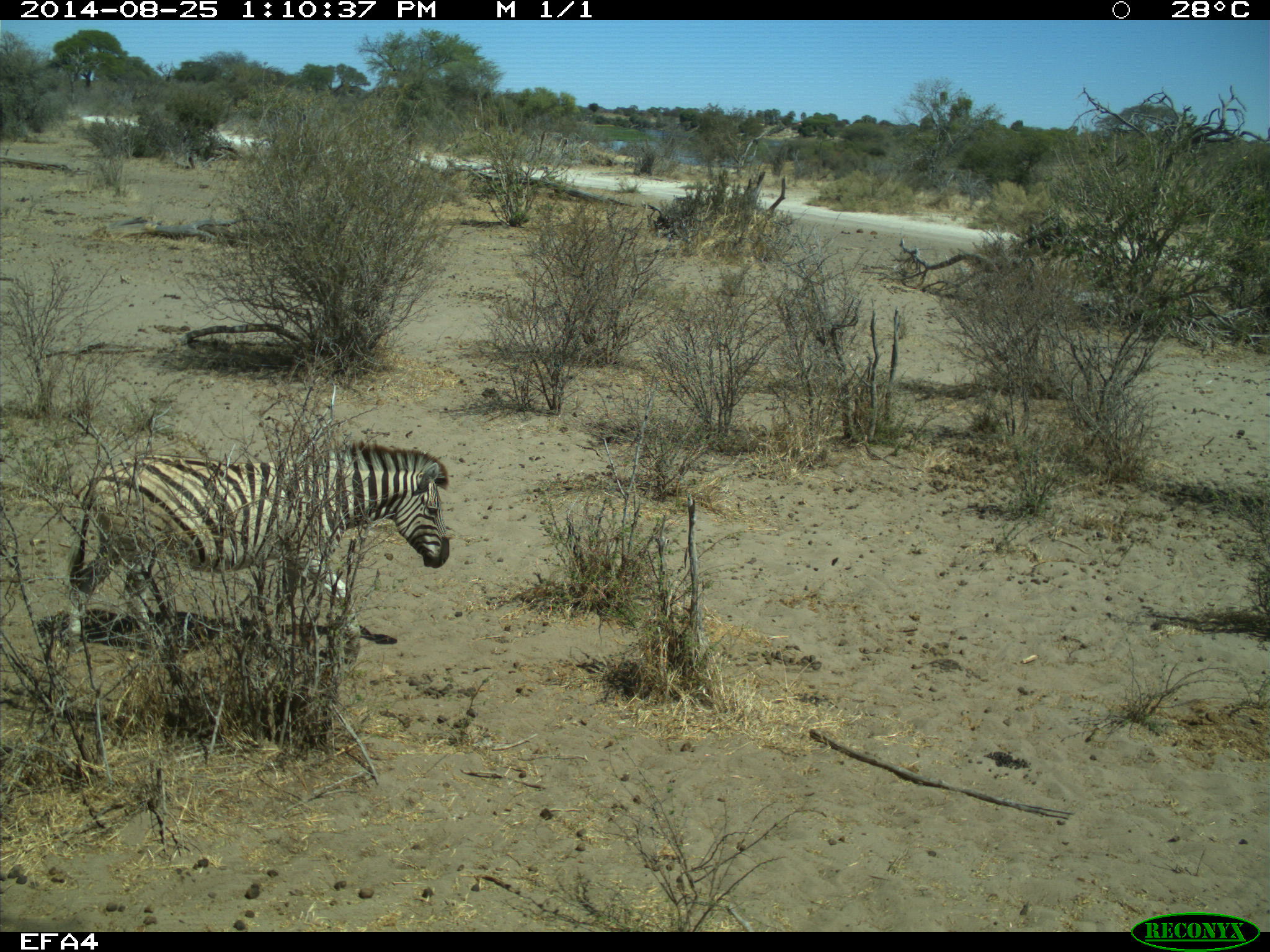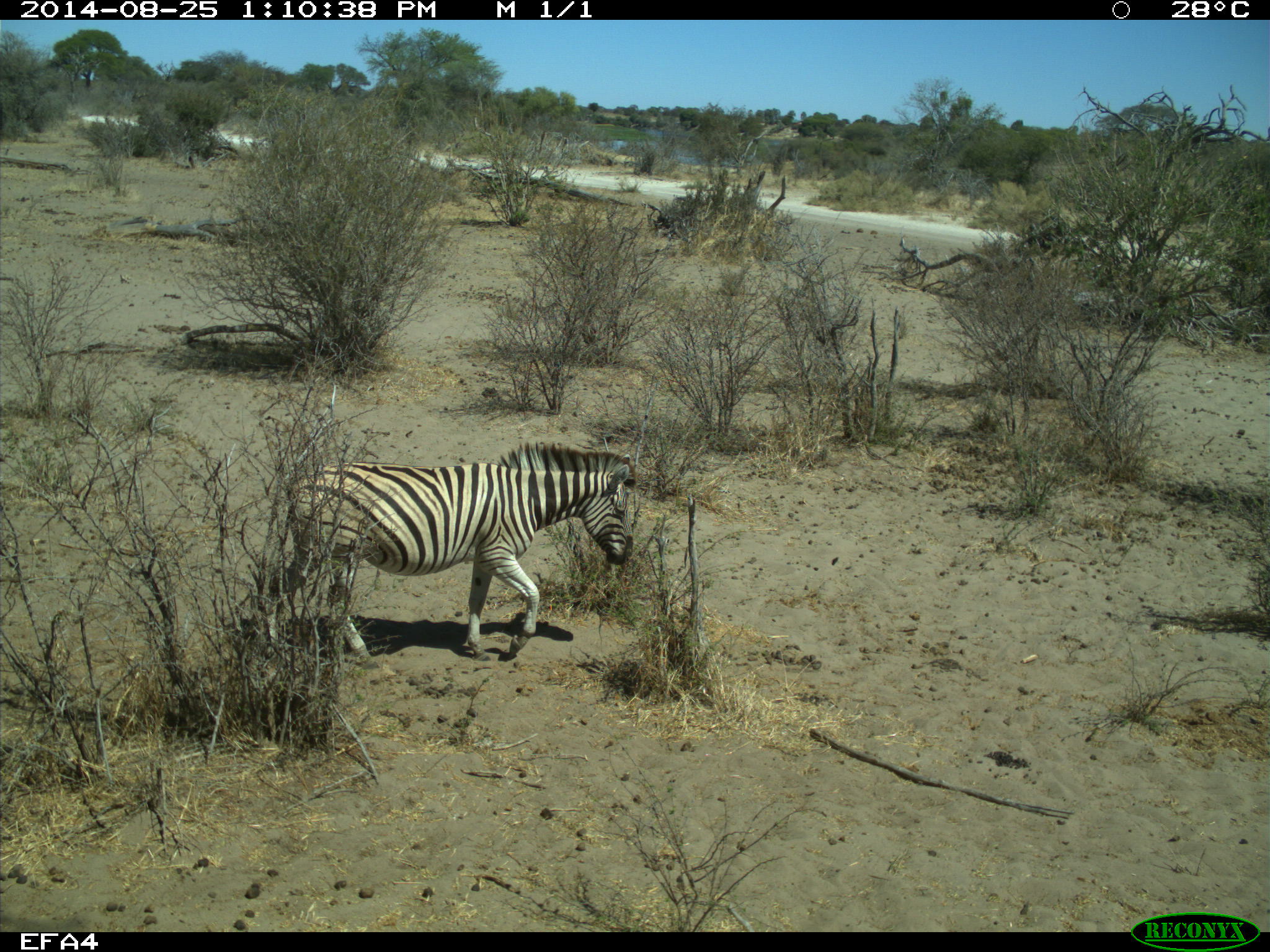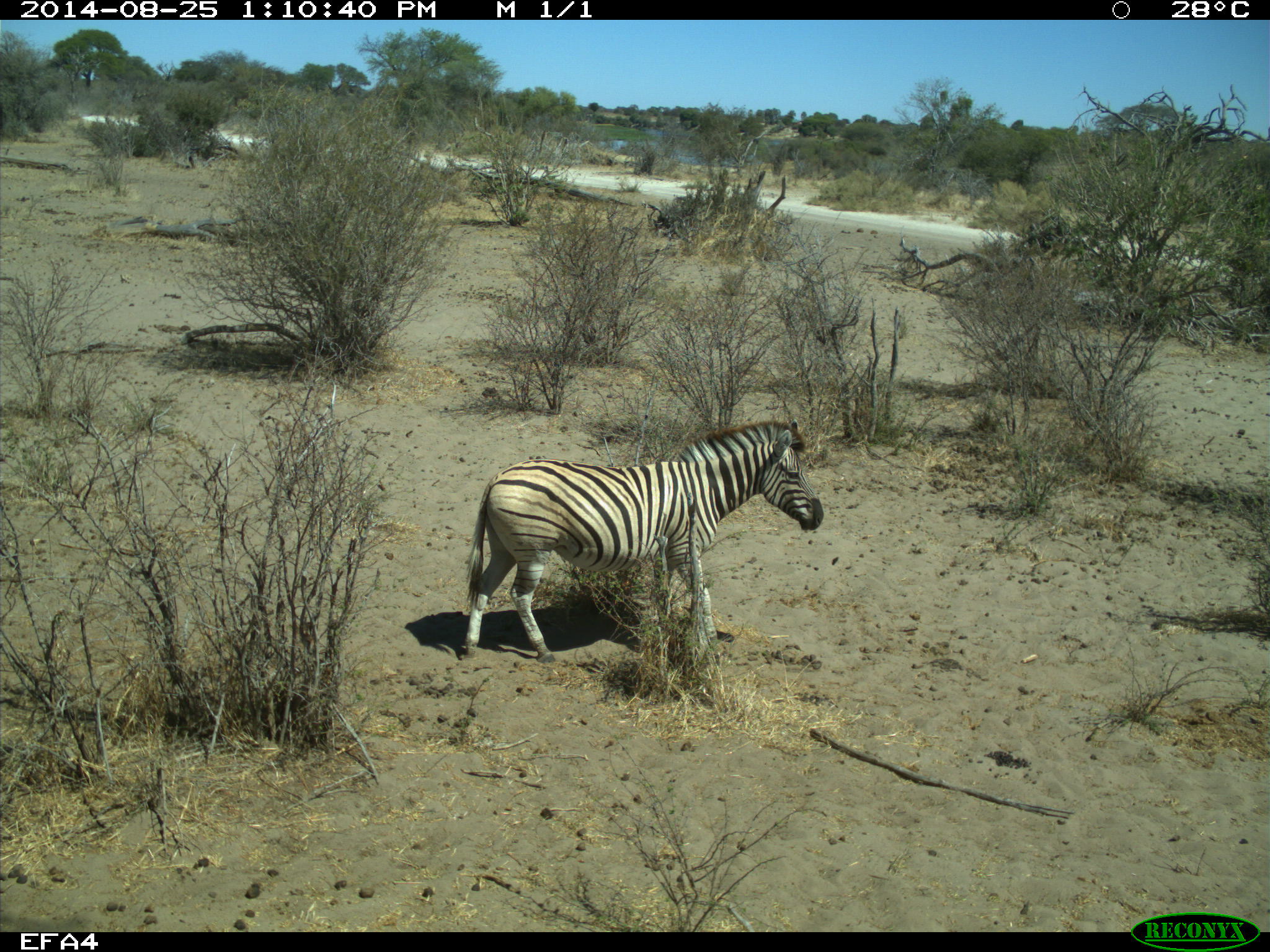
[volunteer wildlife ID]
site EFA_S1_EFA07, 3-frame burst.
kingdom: Animalia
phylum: Chordata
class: Mammalia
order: Perissodactyla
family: Equidae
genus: Equus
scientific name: Equus quagga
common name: plains zebra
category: zebraplains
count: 1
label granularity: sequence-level